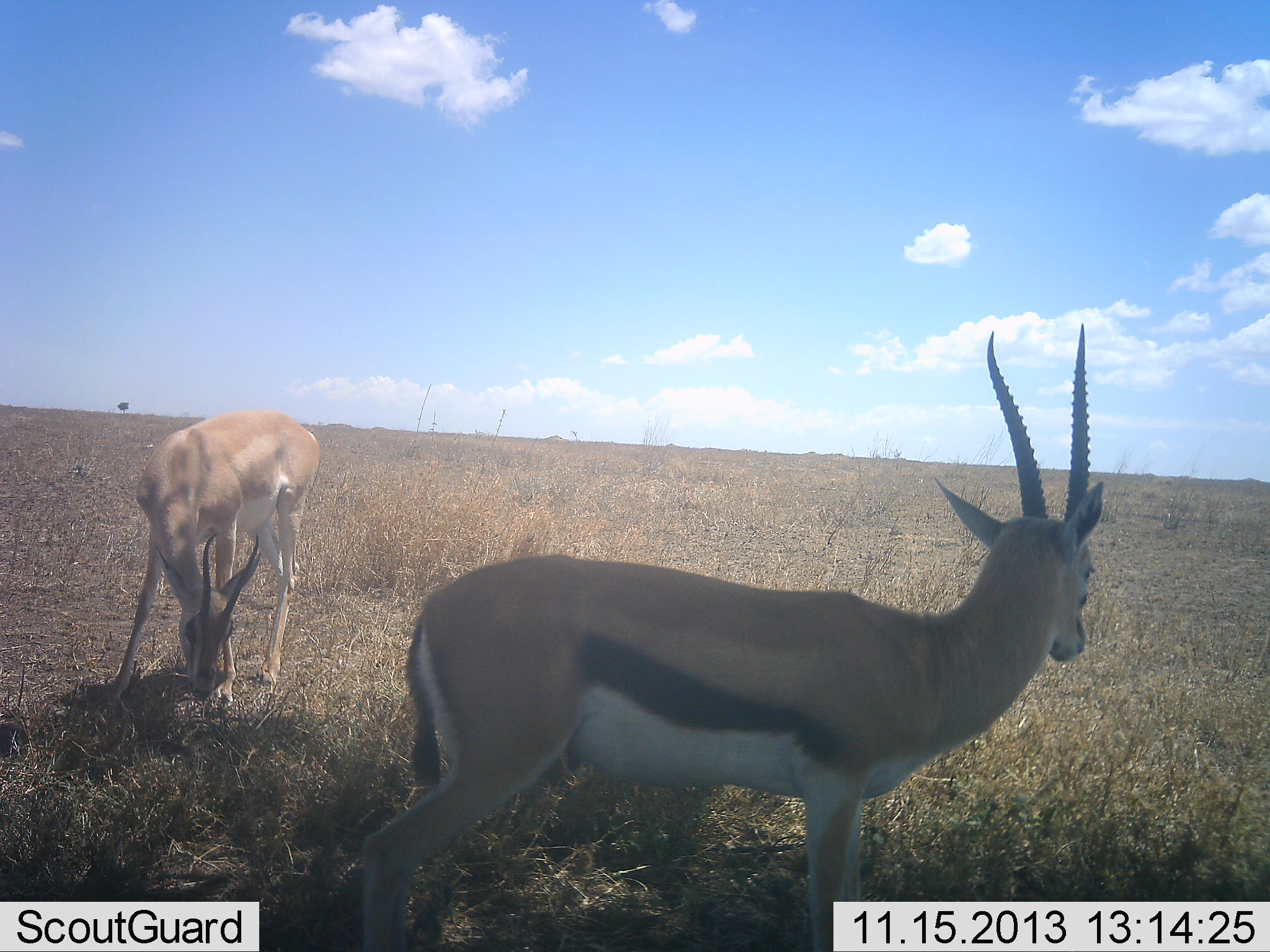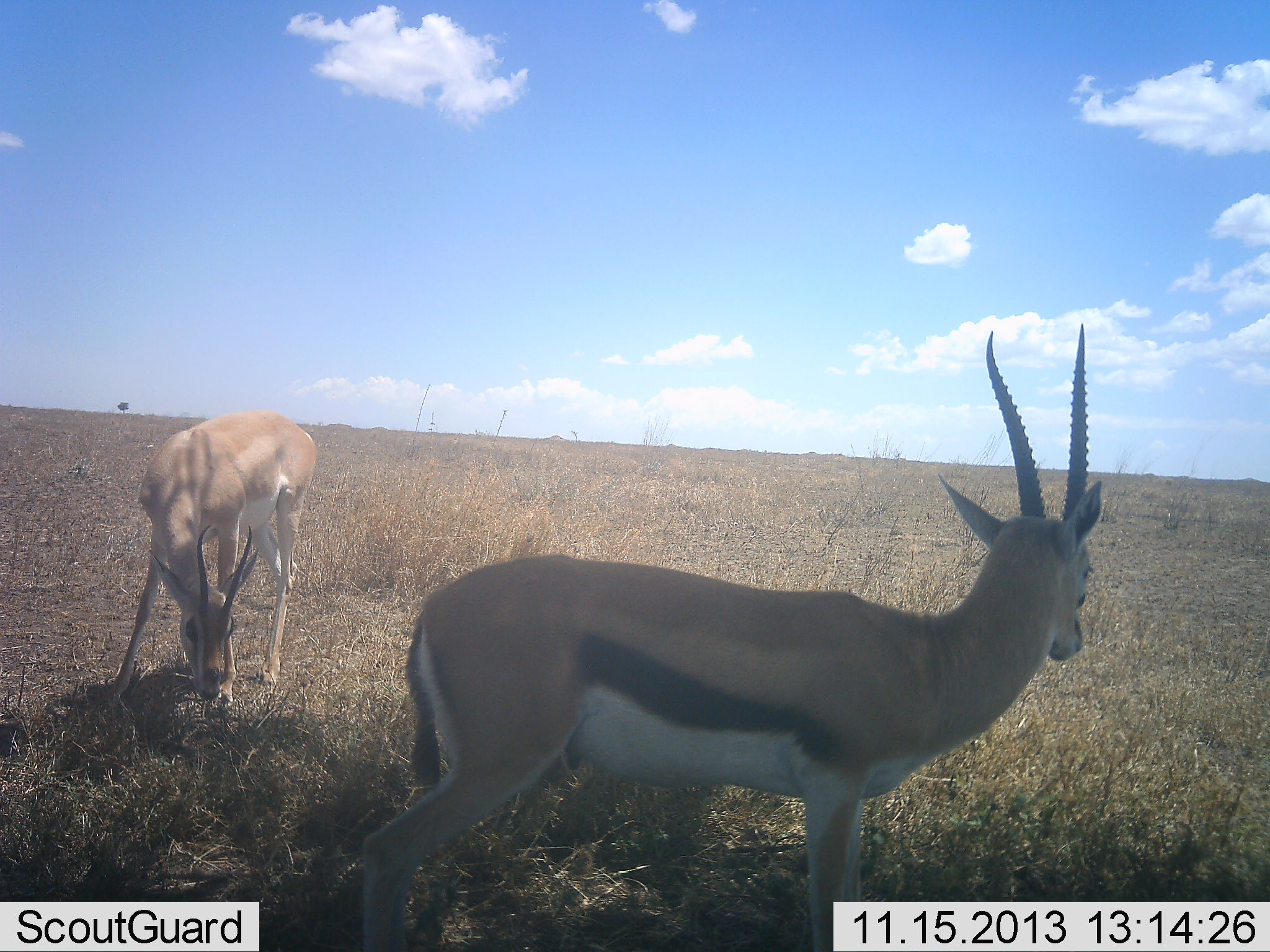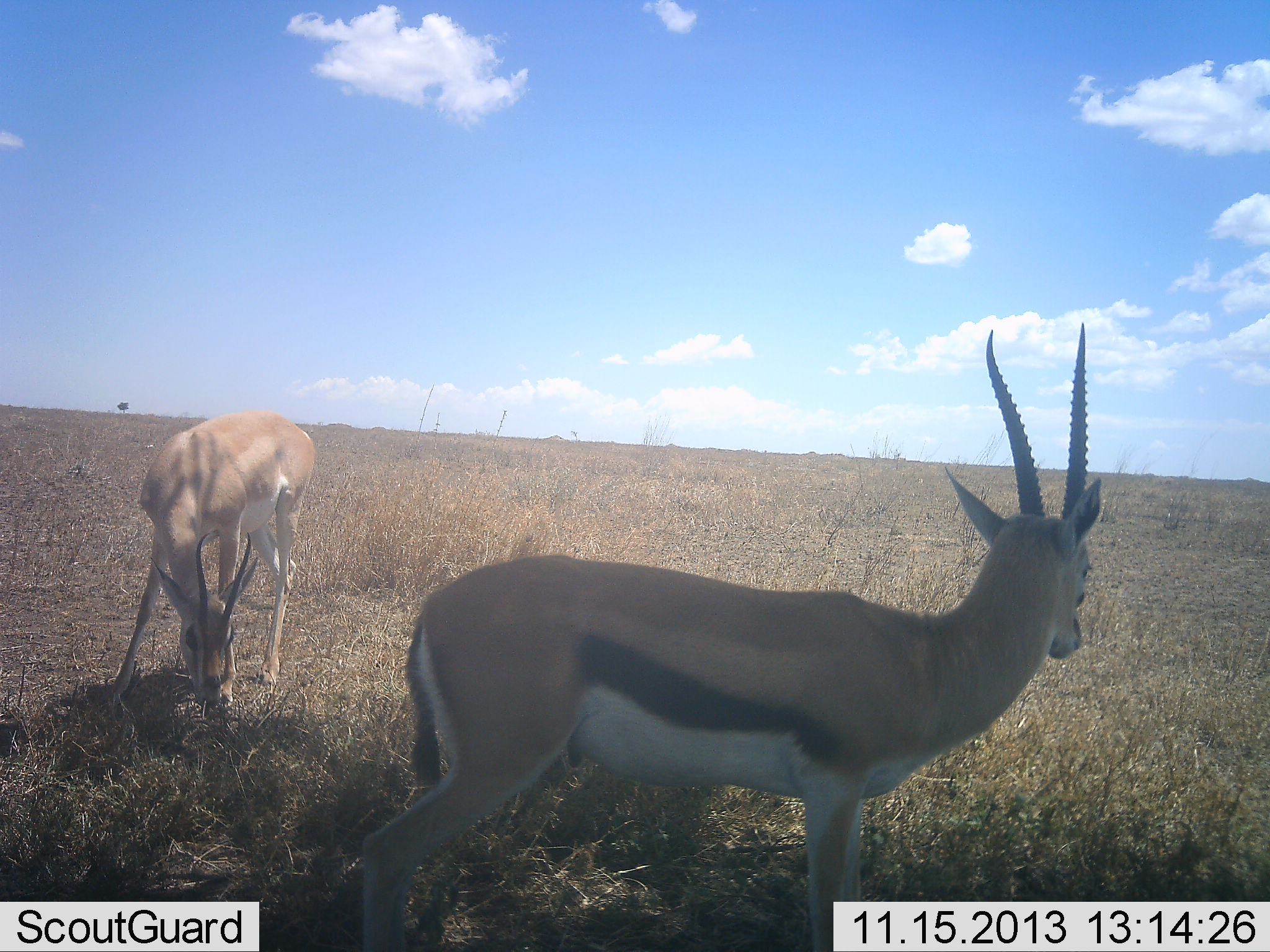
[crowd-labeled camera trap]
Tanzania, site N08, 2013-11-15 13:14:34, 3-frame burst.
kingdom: Animalia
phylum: Chordata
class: Mammalia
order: Artiodactyla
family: Bovidae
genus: Nanger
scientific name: Nanger granti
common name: grant's gazelle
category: gazellegrants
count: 1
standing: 27%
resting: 0%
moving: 0%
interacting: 0%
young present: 0%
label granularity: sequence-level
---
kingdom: Animalia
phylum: Chordata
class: Mammalia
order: Artiodactyla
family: Bovidae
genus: Eudorcas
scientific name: Eudorcas thomsonii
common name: thomson's gazelle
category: gazellethomsons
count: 1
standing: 94%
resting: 0%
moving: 0%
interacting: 0%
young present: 0%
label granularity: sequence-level